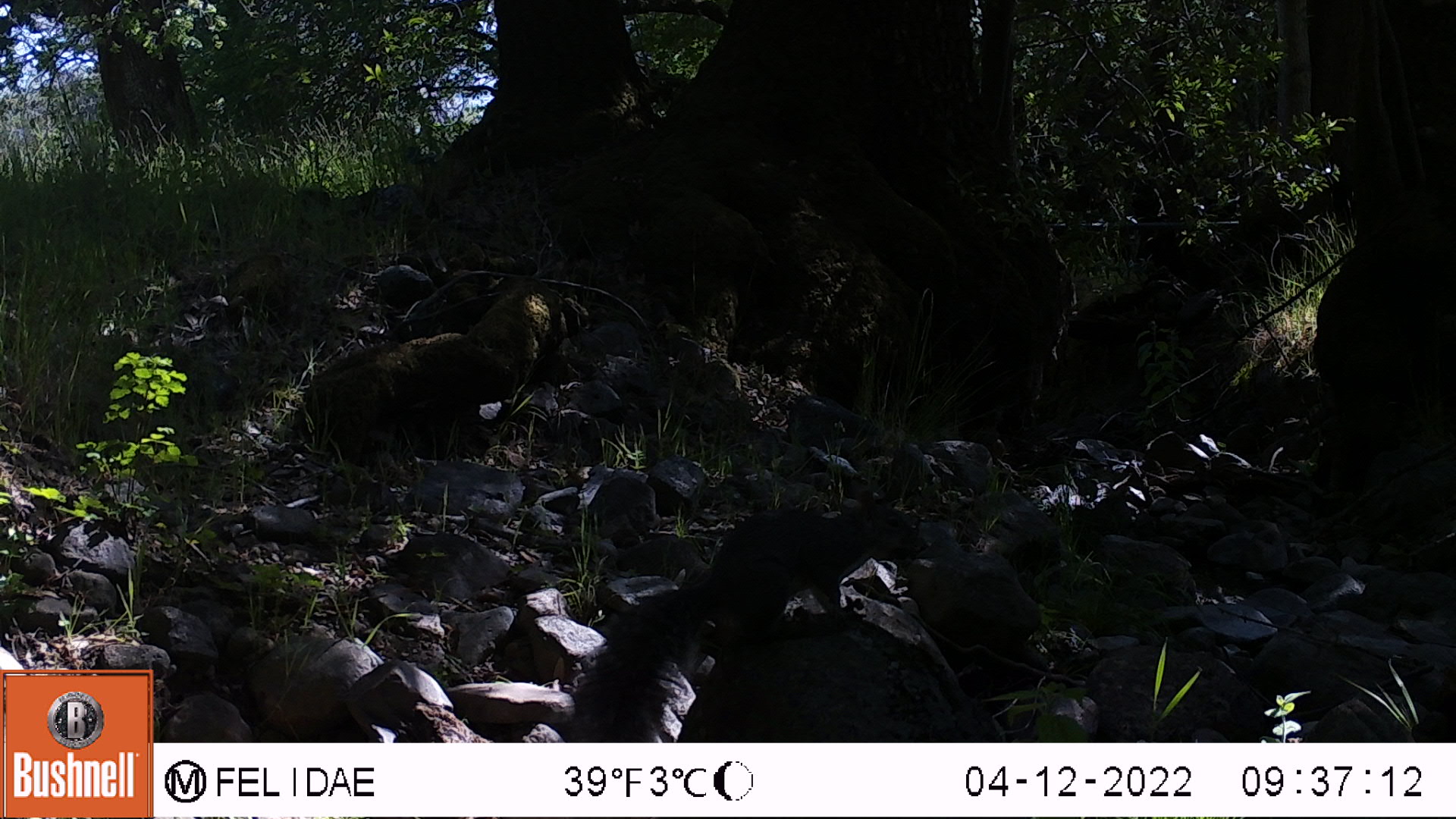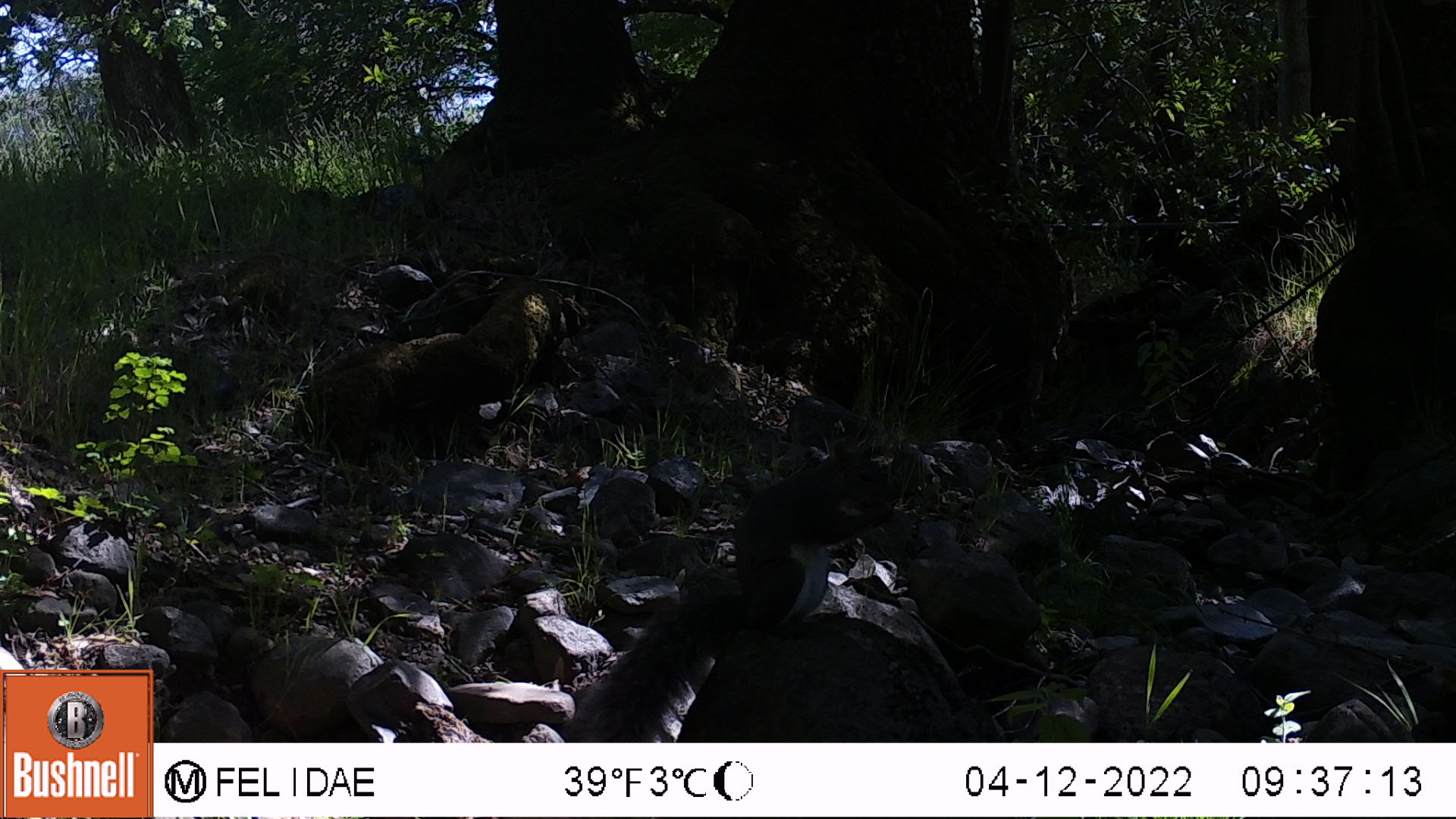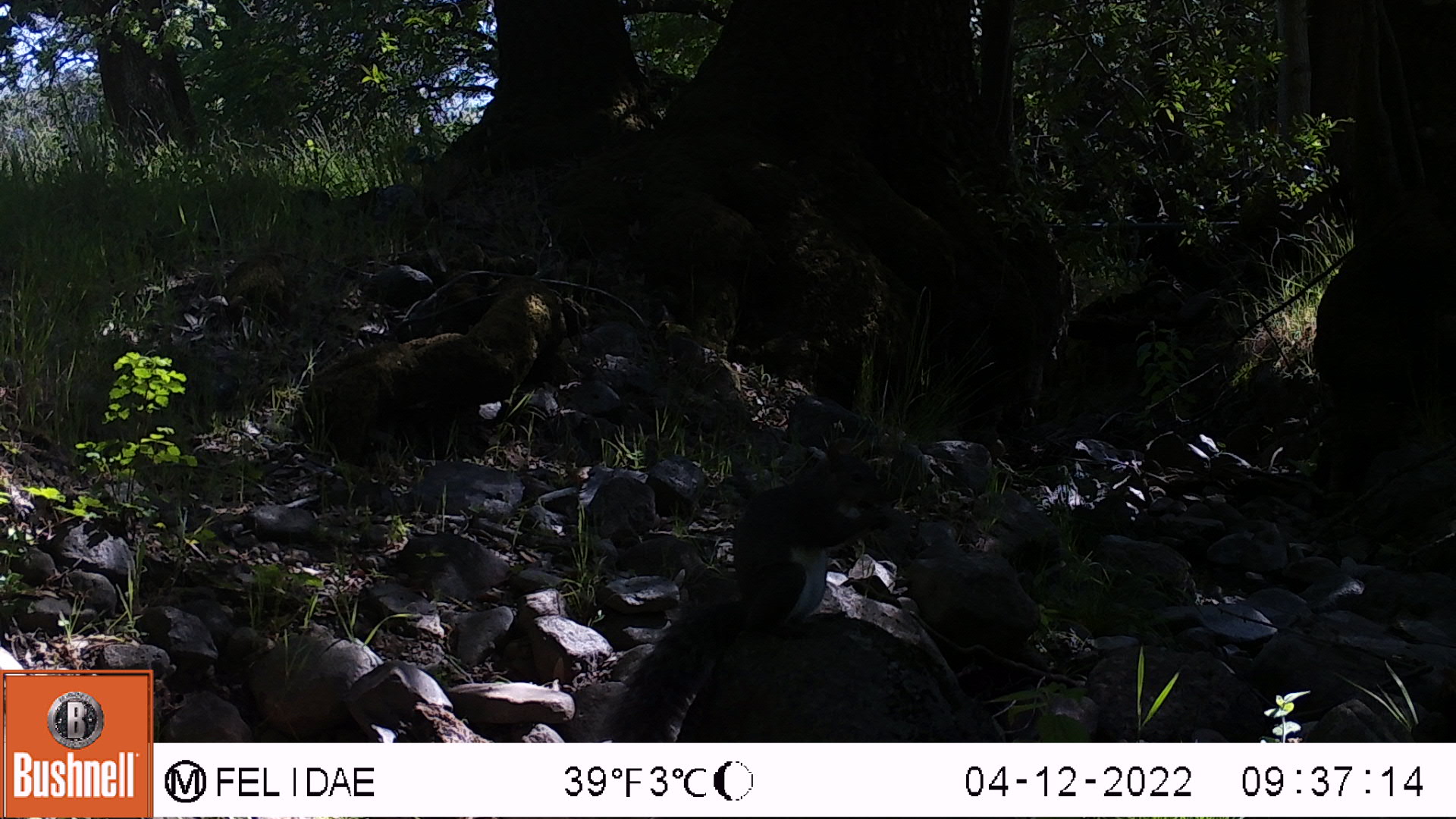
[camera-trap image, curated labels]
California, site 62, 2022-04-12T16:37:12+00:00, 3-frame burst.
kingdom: Animalia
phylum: Chordata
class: Mammalia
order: Rodentia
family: Sciuridae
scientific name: Sciuridae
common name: squirrel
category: unknown squirrel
Unknown squirrel (squirrel) (Sciuridae).